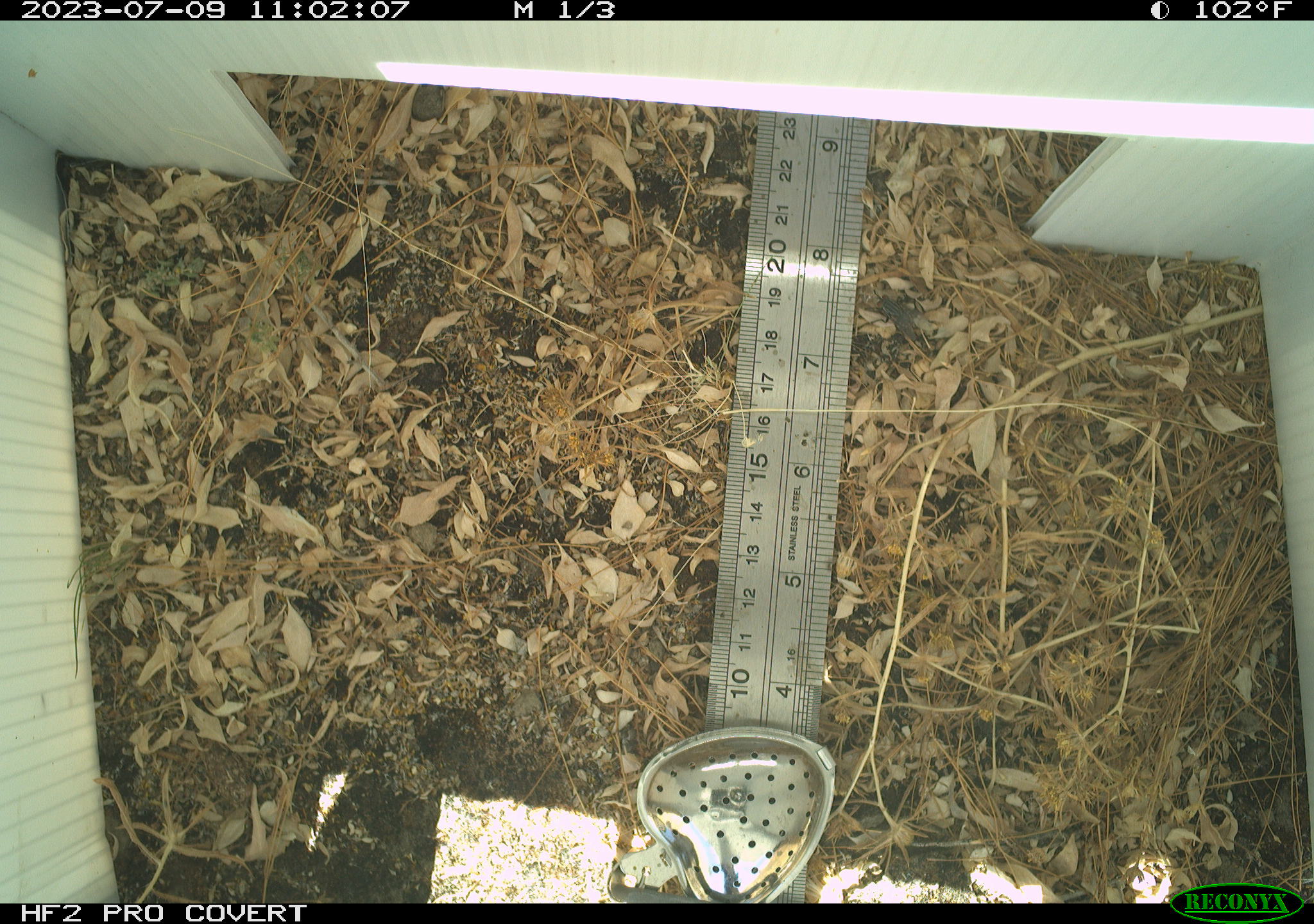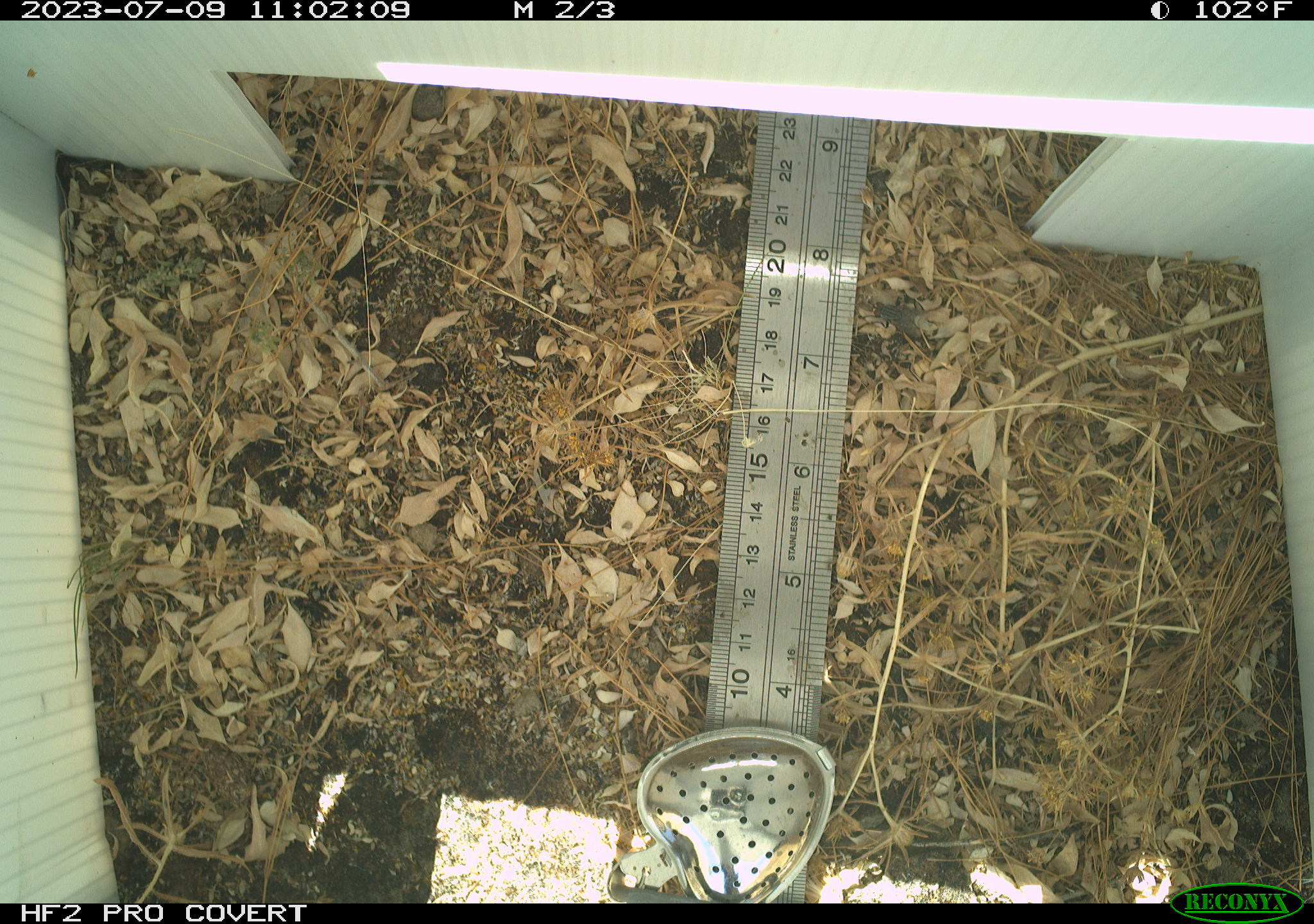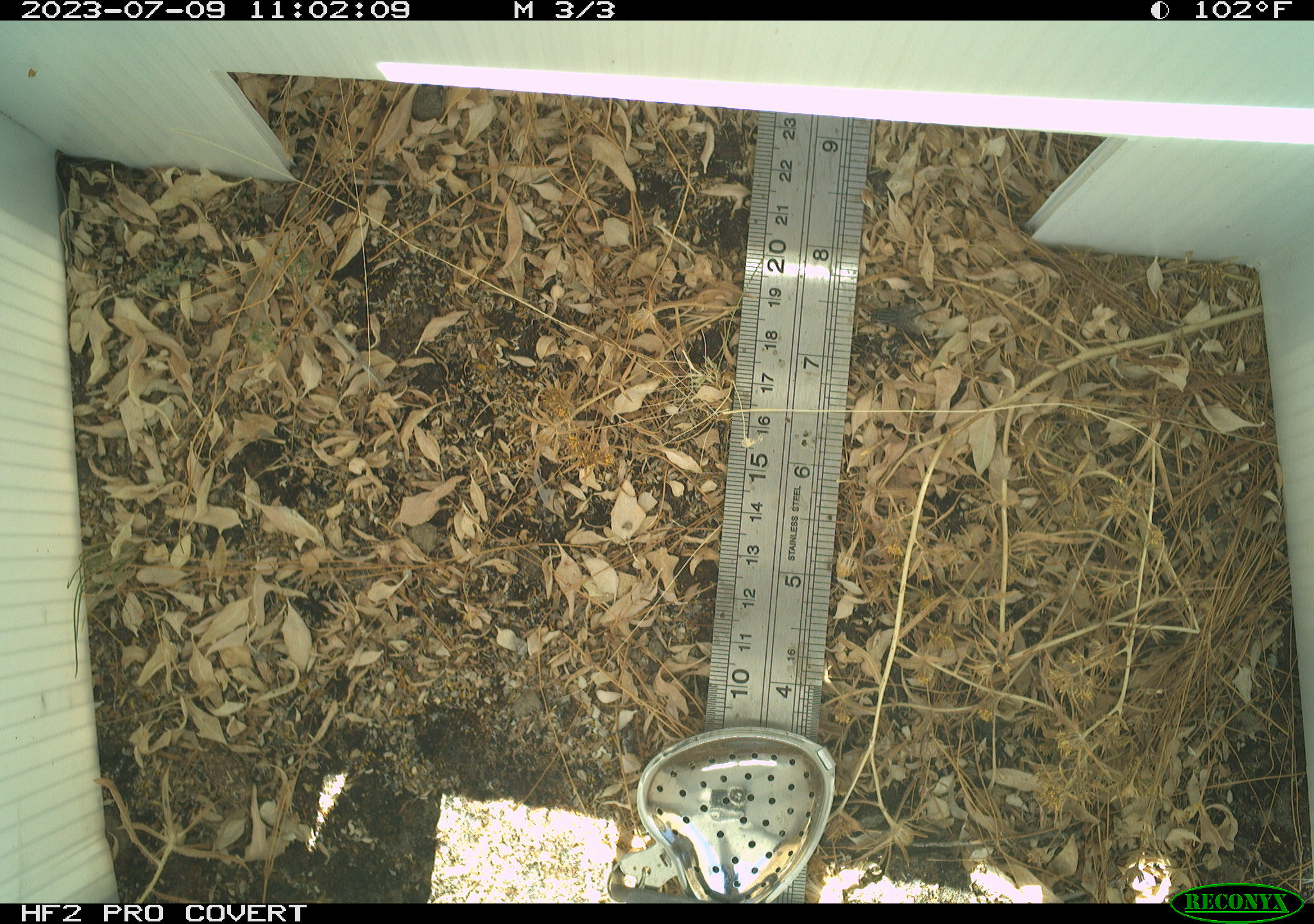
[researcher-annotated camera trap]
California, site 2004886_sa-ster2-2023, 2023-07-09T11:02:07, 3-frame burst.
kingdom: Animalia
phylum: Arthropoda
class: Insecta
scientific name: Insecta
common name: insect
Insect (Insecta).